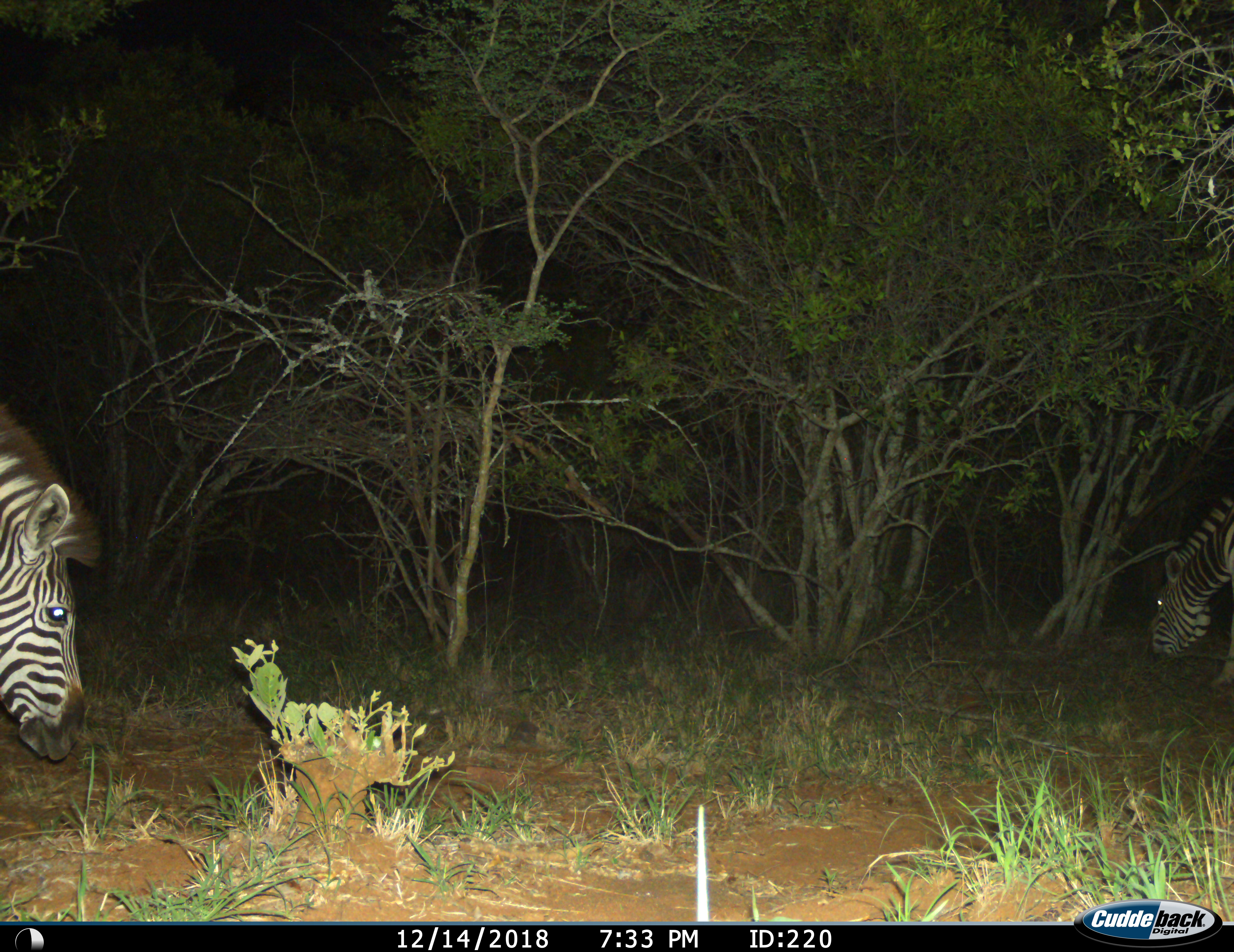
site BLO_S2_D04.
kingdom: Animalia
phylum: Chordata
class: Mammalia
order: Perissodactyla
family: Equidae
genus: Equus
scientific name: Equus quagga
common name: plains zebra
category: zebraplains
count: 2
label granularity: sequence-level